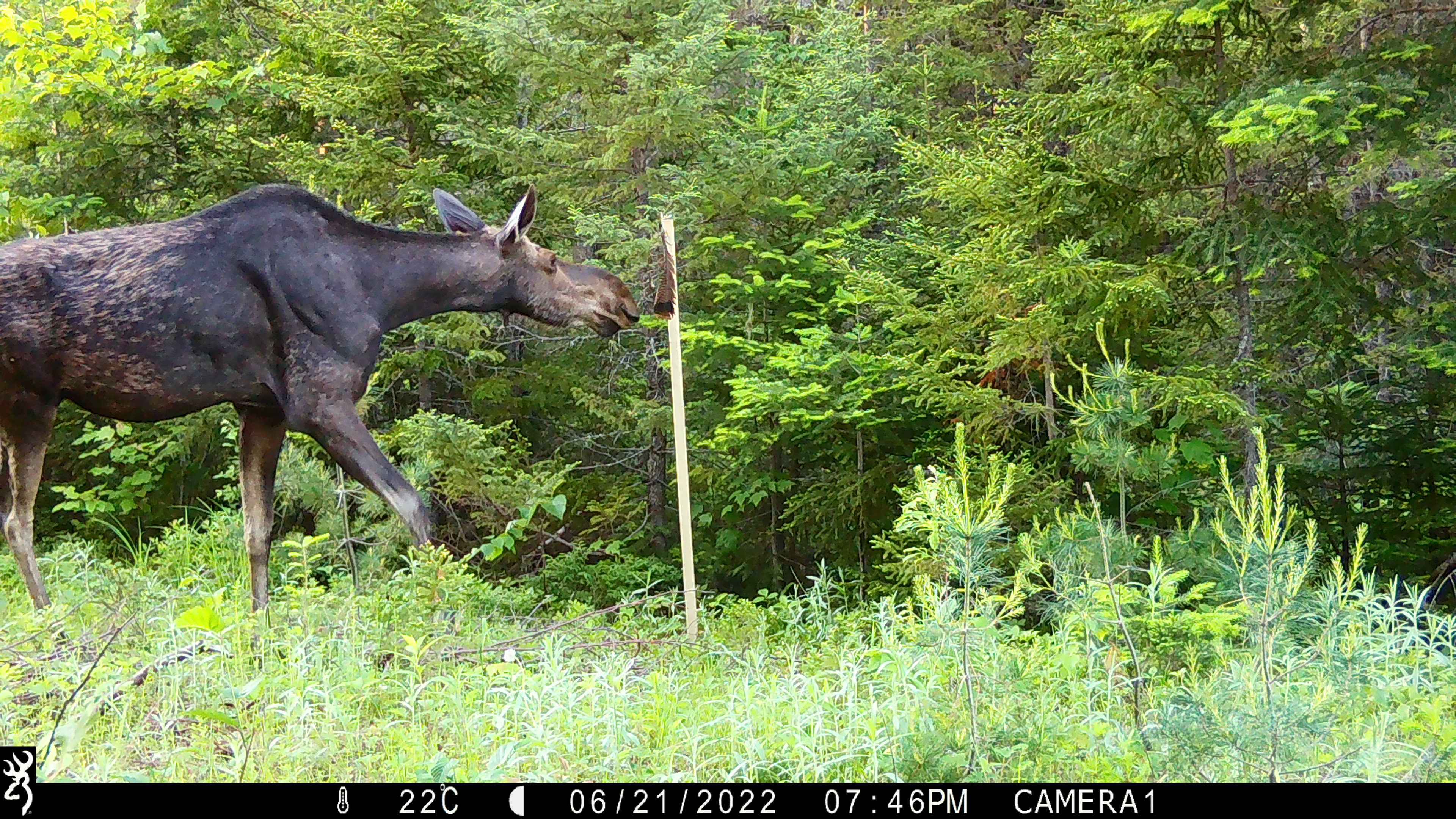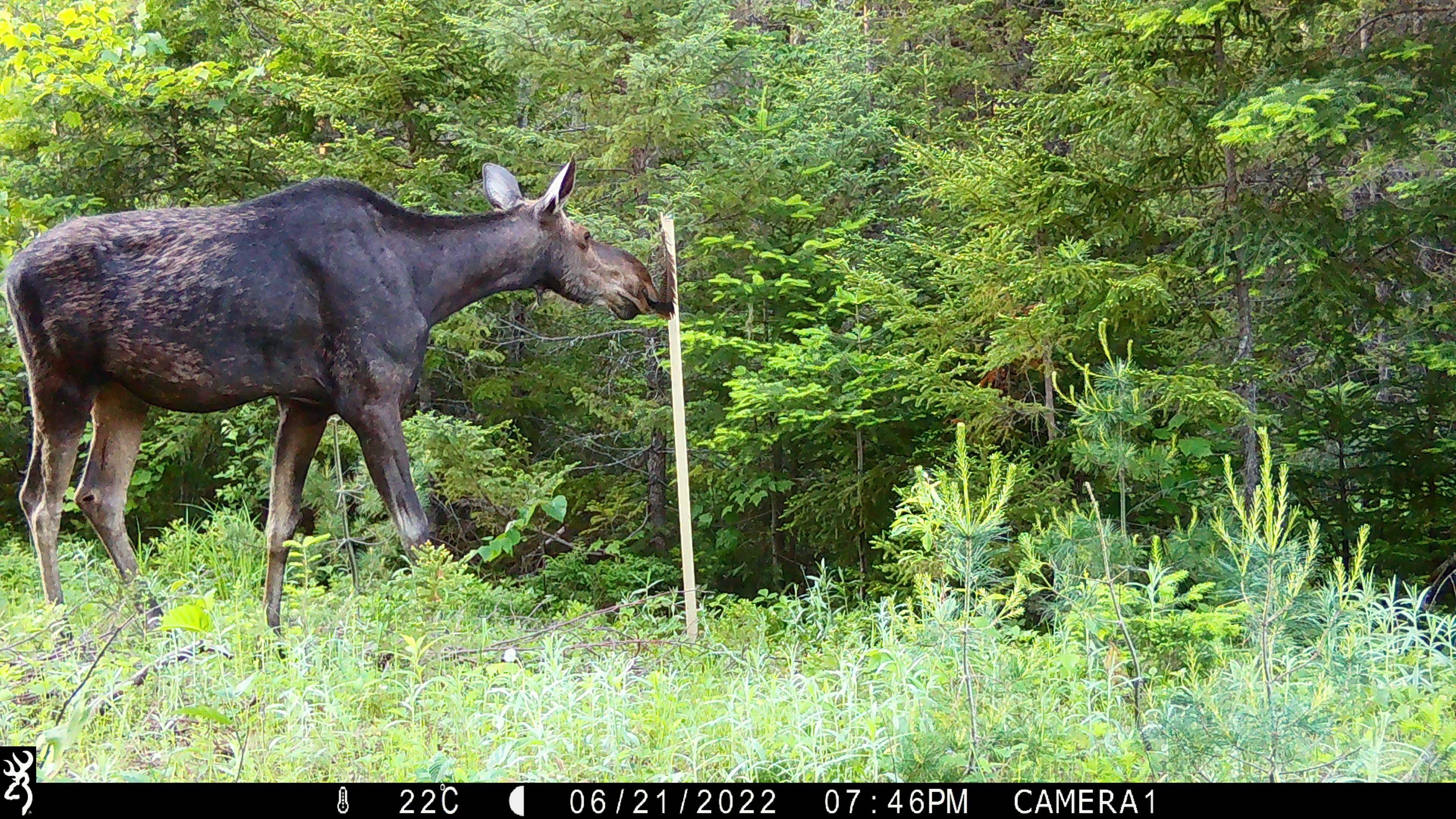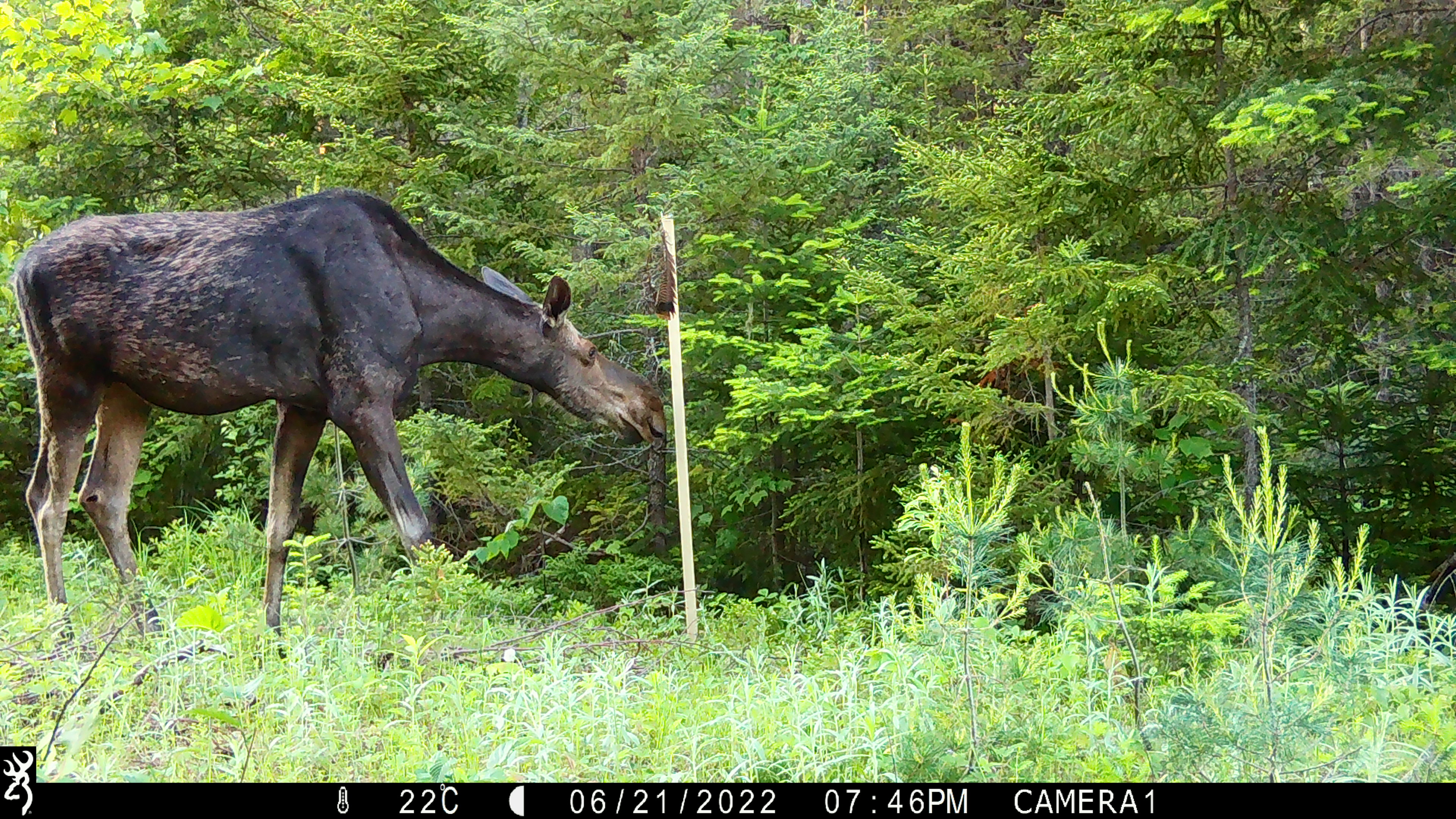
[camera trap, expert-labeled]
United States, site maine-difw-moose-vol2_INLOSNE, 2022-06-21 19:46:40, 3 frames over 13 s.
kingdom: Animalia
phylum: Chordata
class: Mammalia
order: Artiodactyla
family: Cervidae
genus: Alces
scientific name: Alces alces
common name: moose